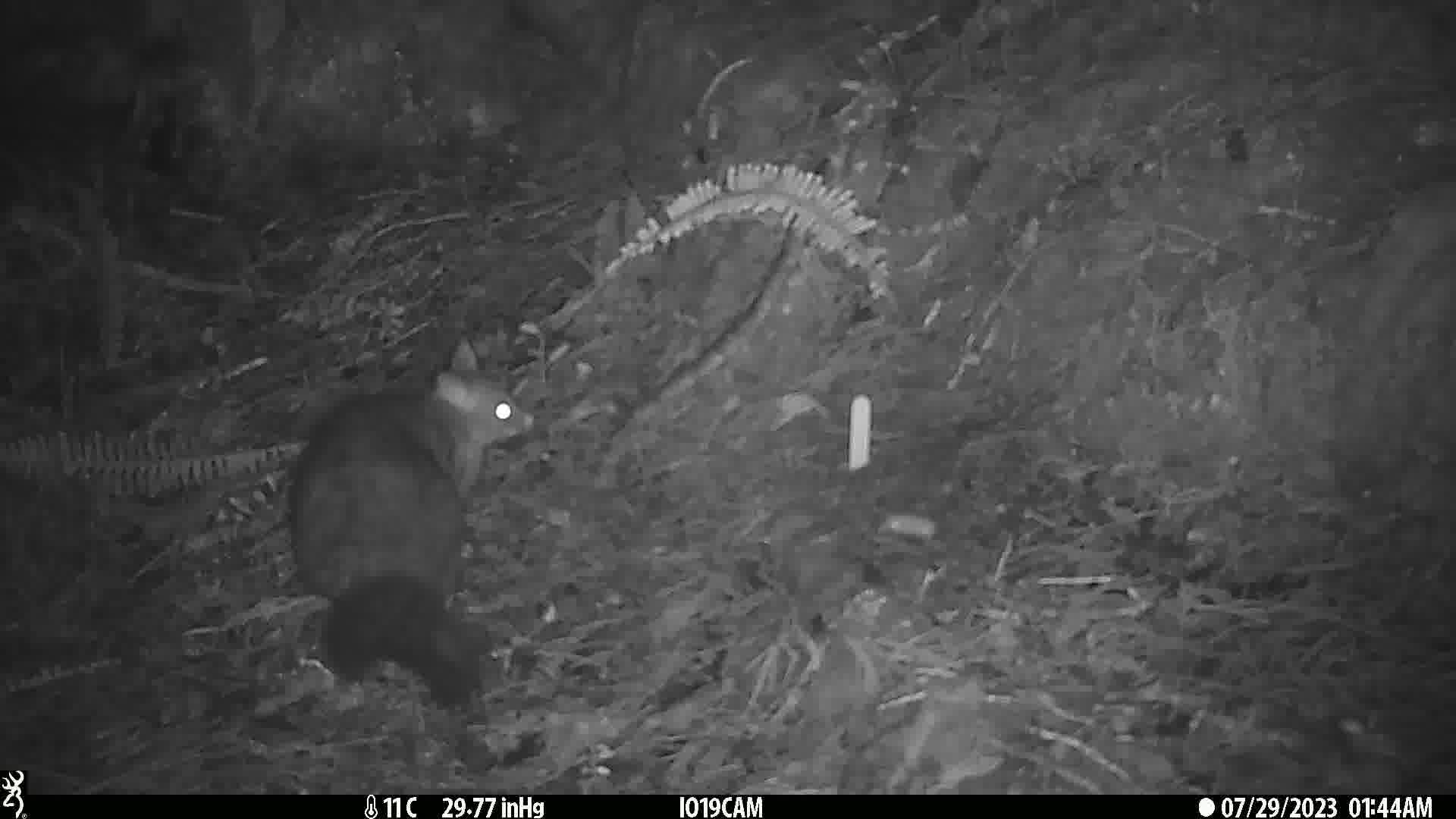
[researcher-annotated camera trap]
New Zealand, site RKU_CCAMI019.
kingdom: Animalia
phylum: Chordata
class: Mammalia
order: Diprotodontia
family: Phalangeridae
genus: Trichosurus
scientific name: Trichosurus vulpecula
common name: common brushtail possum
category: possum